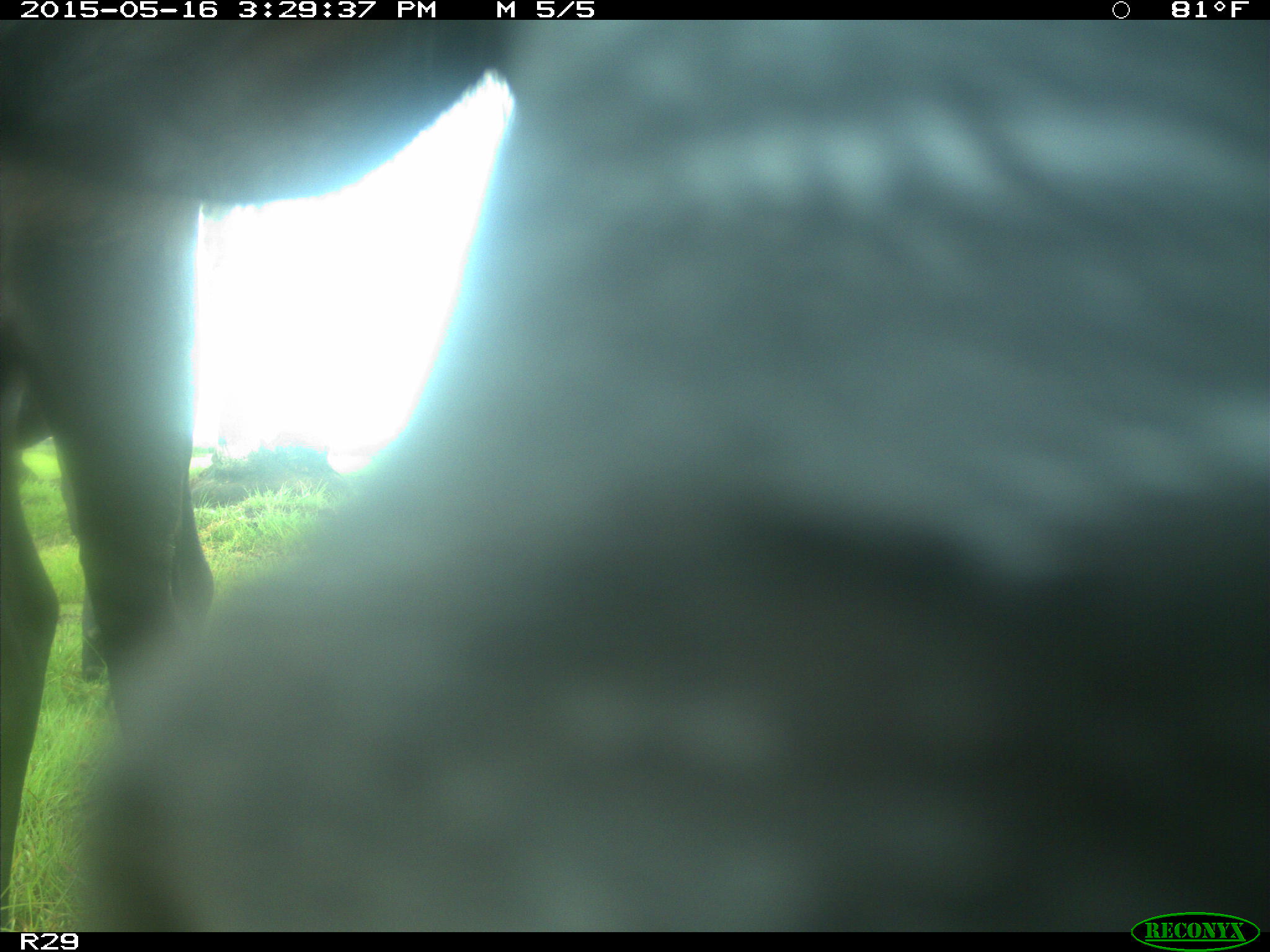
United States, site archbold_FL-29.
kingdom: Animalia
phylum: Chordata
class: Mammalia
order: Artiodactyla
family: Bovidae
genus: Bos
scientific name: Bos taurus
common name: domestic cow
Bos taurus (domestic cow).